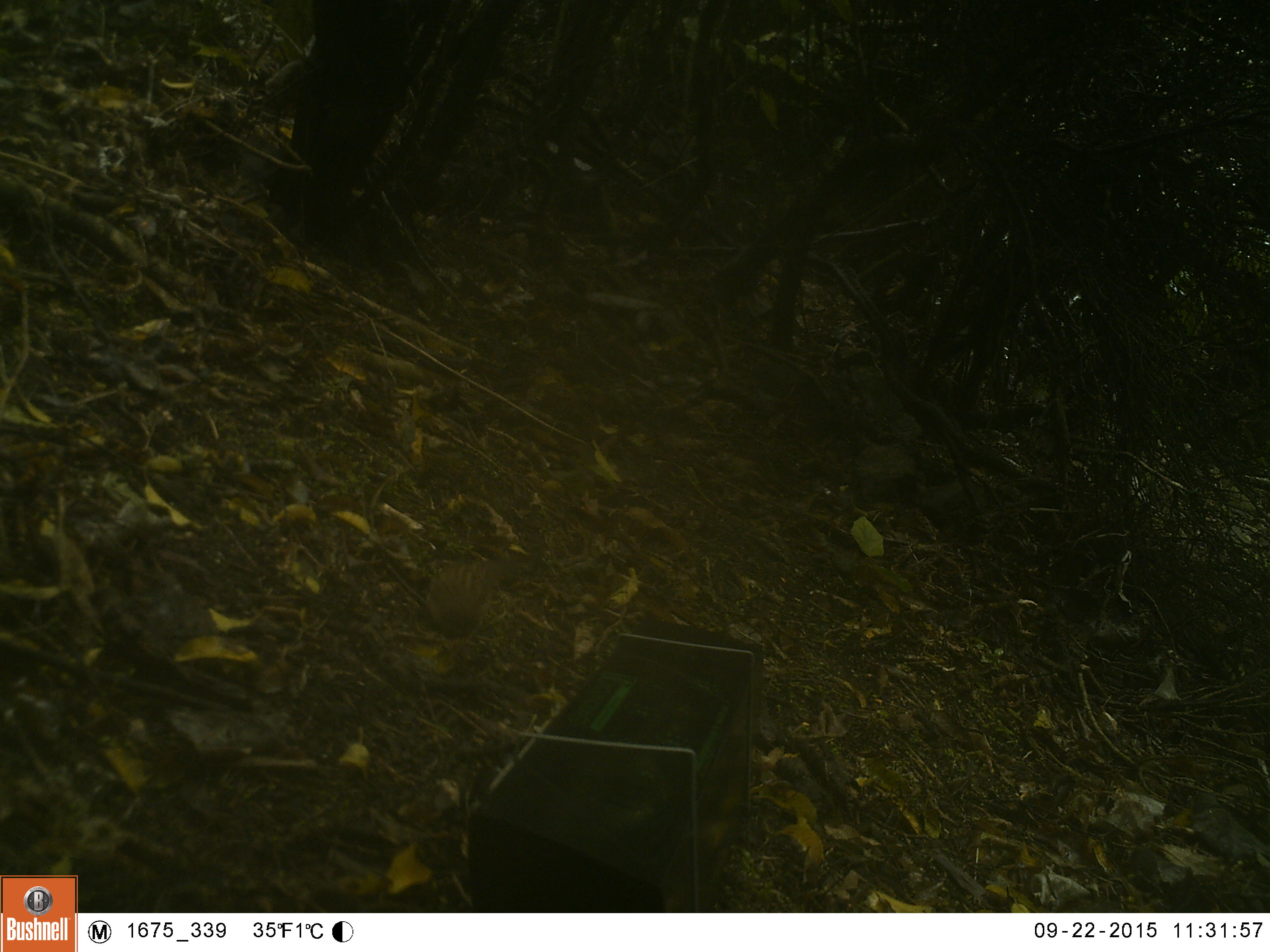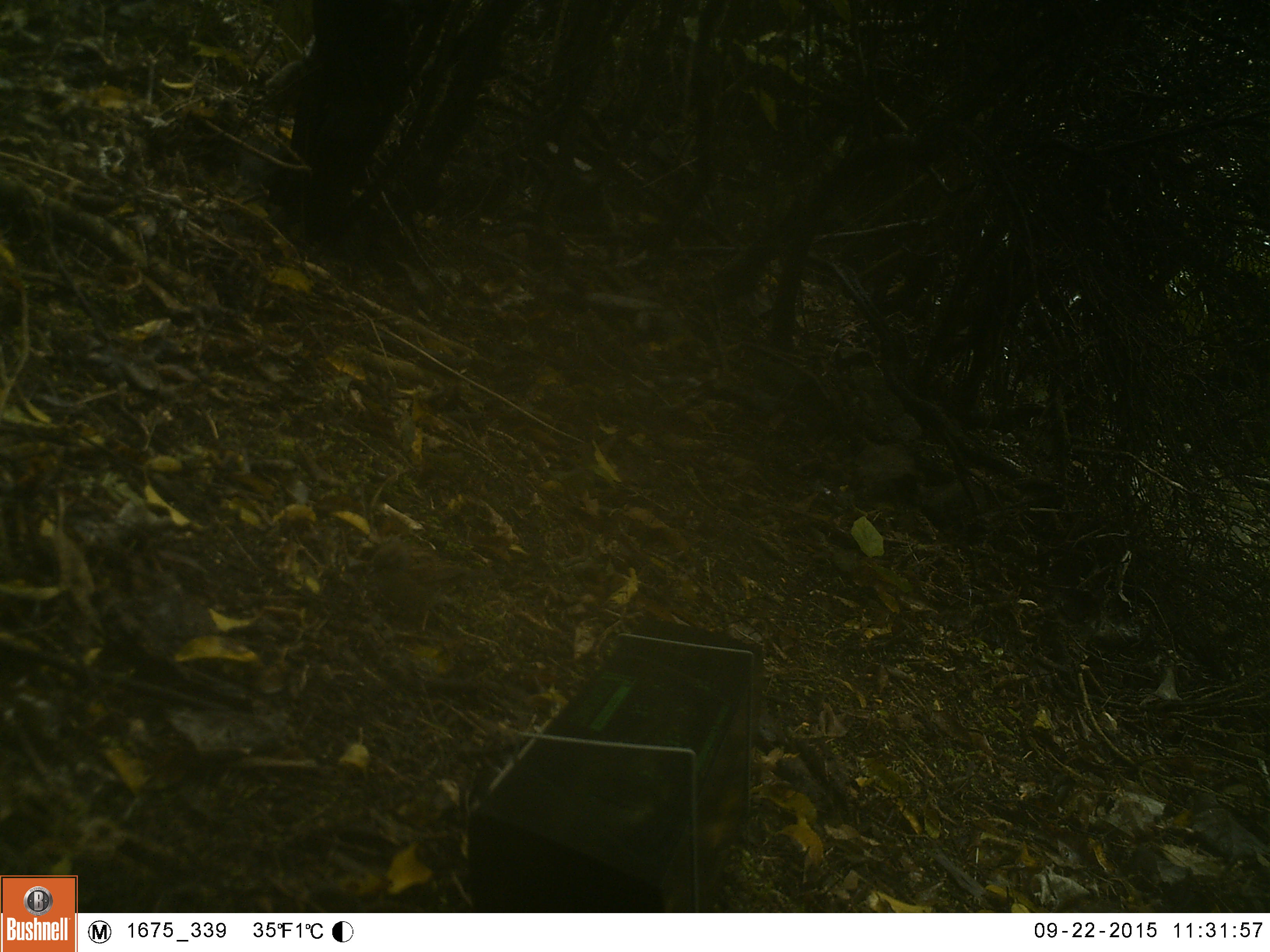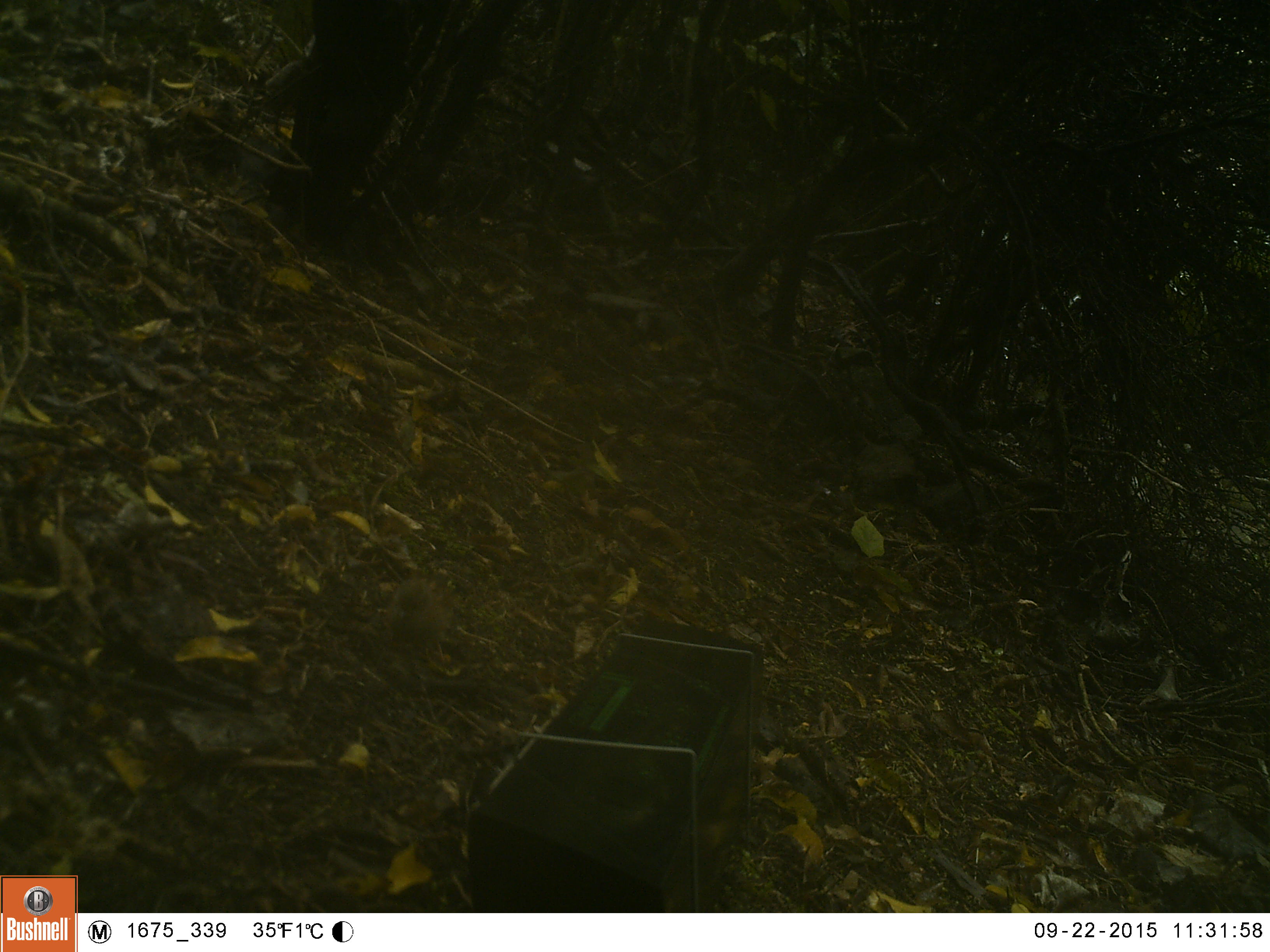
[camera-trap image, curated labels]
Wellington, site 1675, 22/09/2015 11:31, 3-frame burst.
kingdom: Animalia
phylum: Chordata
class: Aves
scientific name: Aves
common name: bird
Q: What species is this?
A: Bird (Aves).